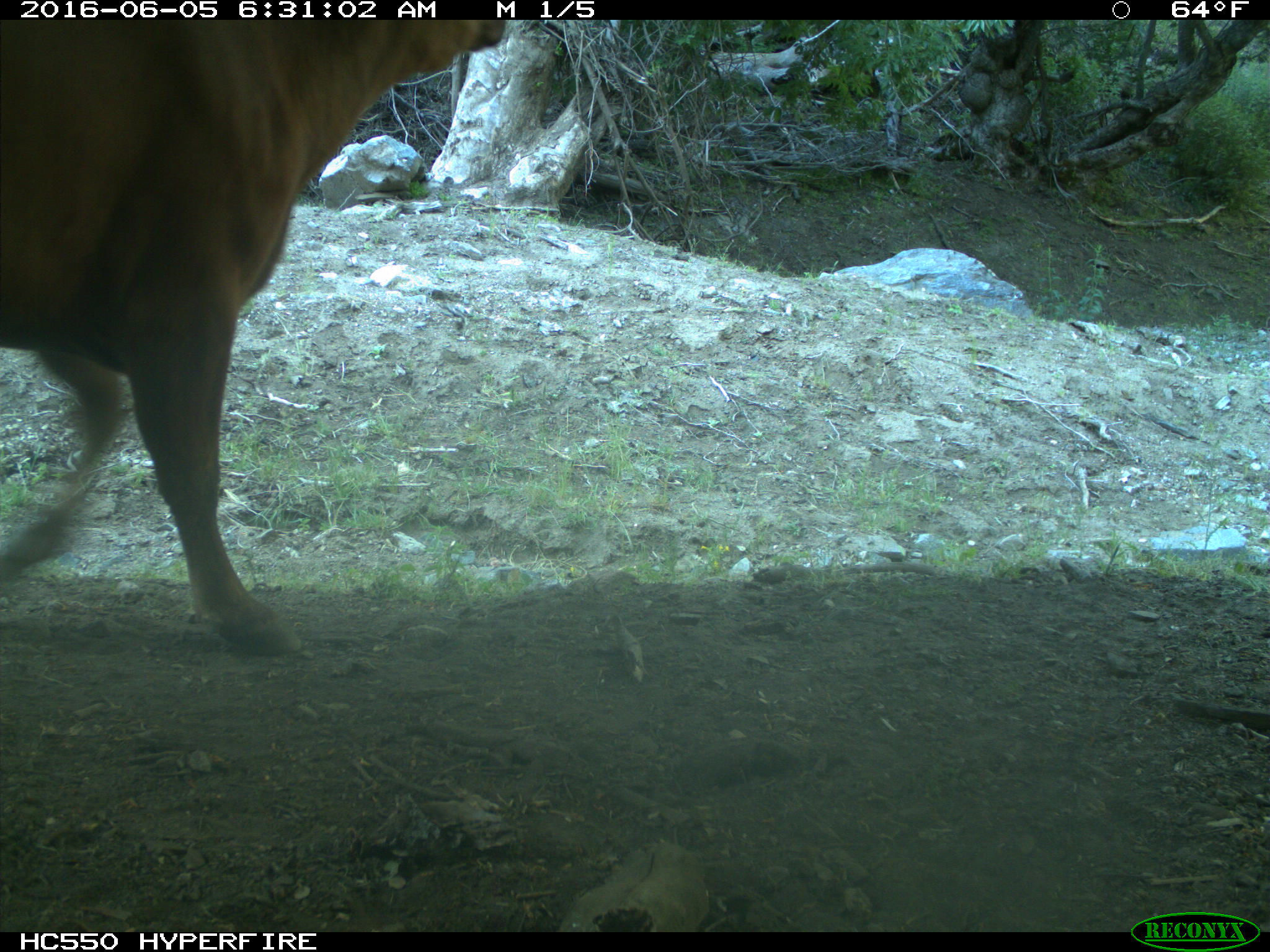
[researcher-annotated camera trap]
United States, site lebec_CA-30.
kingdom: Animalia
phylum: Chordata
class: Mammalia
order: Artiodactyla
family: Bovidae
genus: Bos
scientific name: Bos taurus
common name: domestic cow